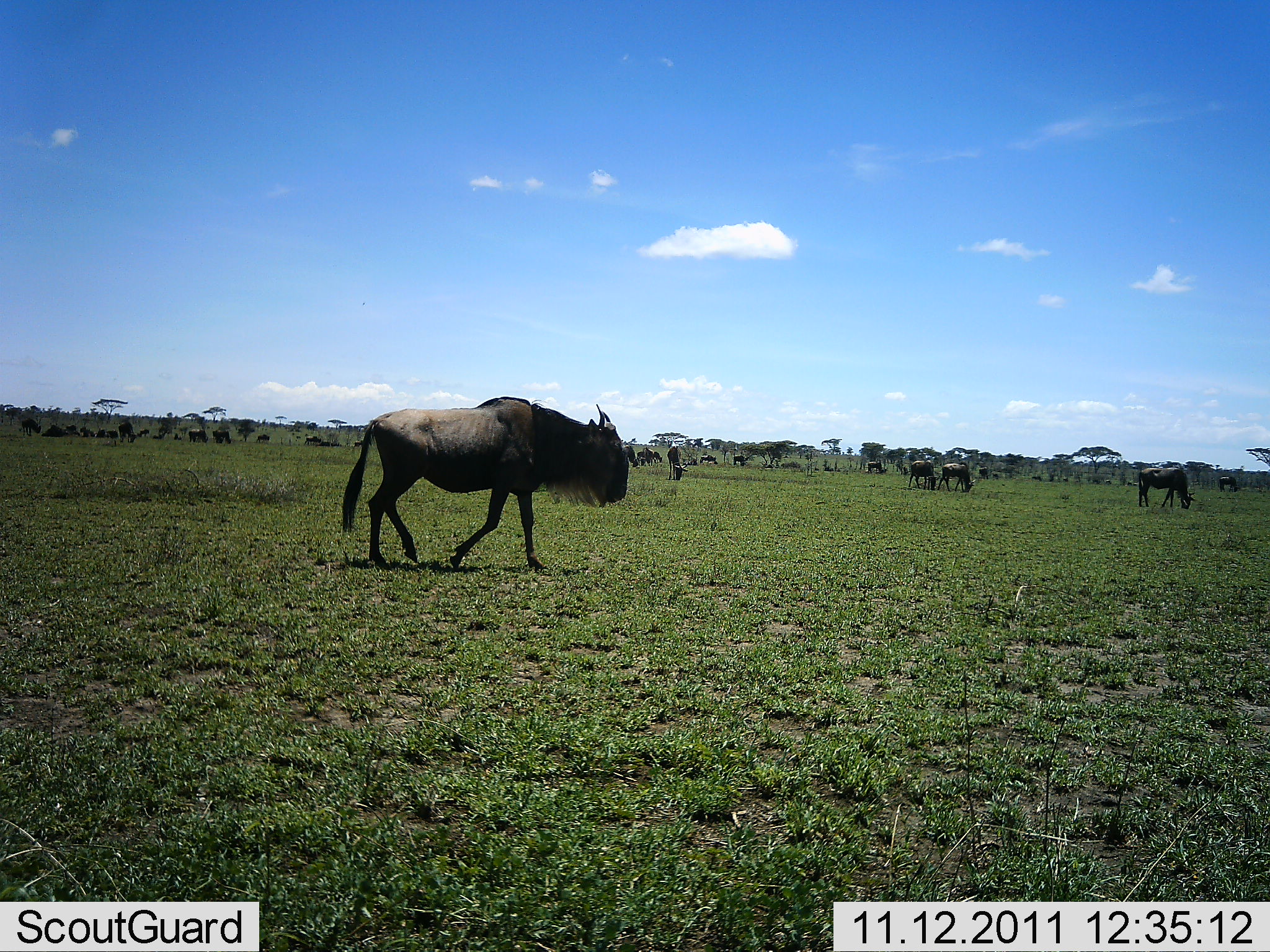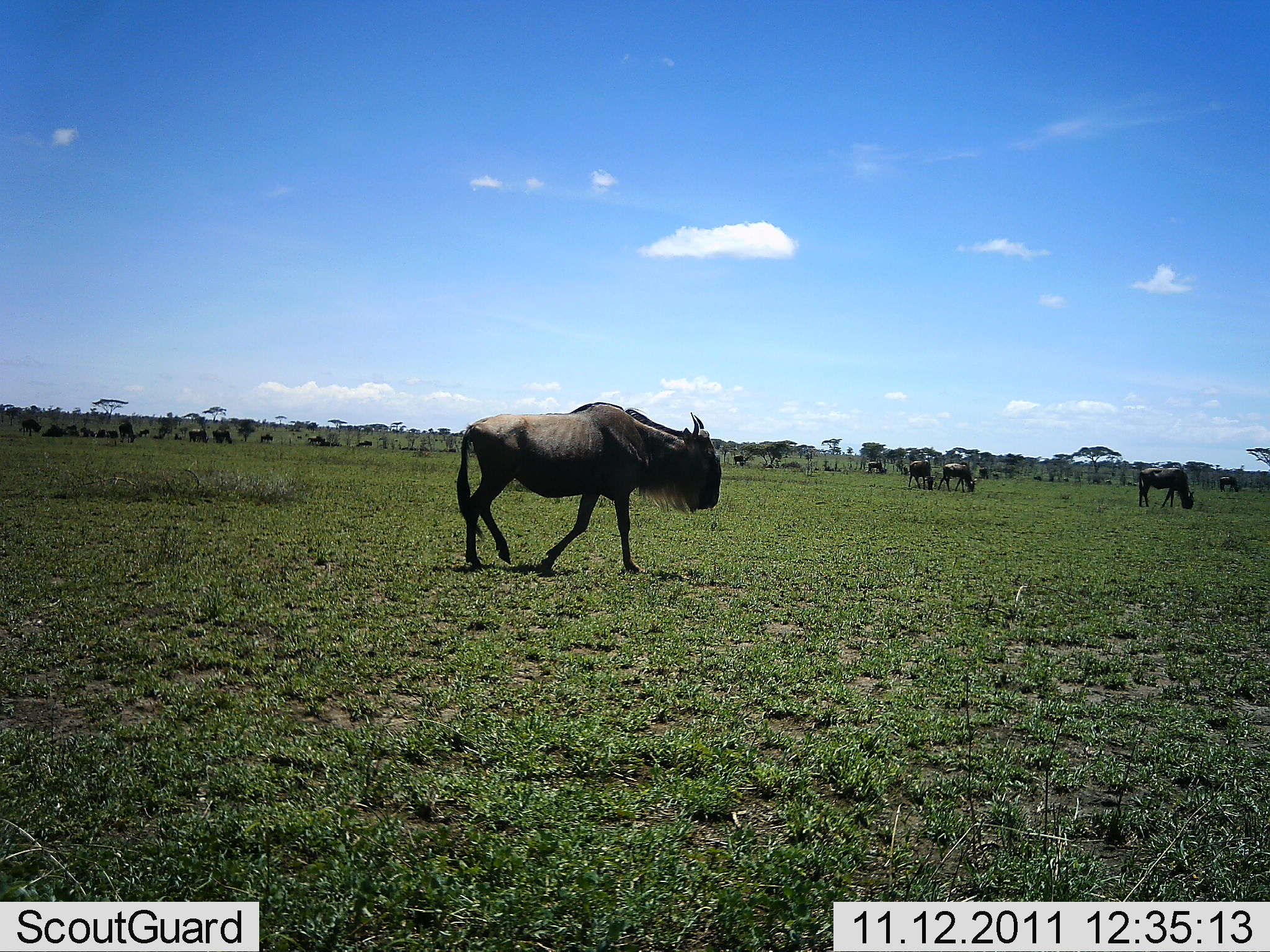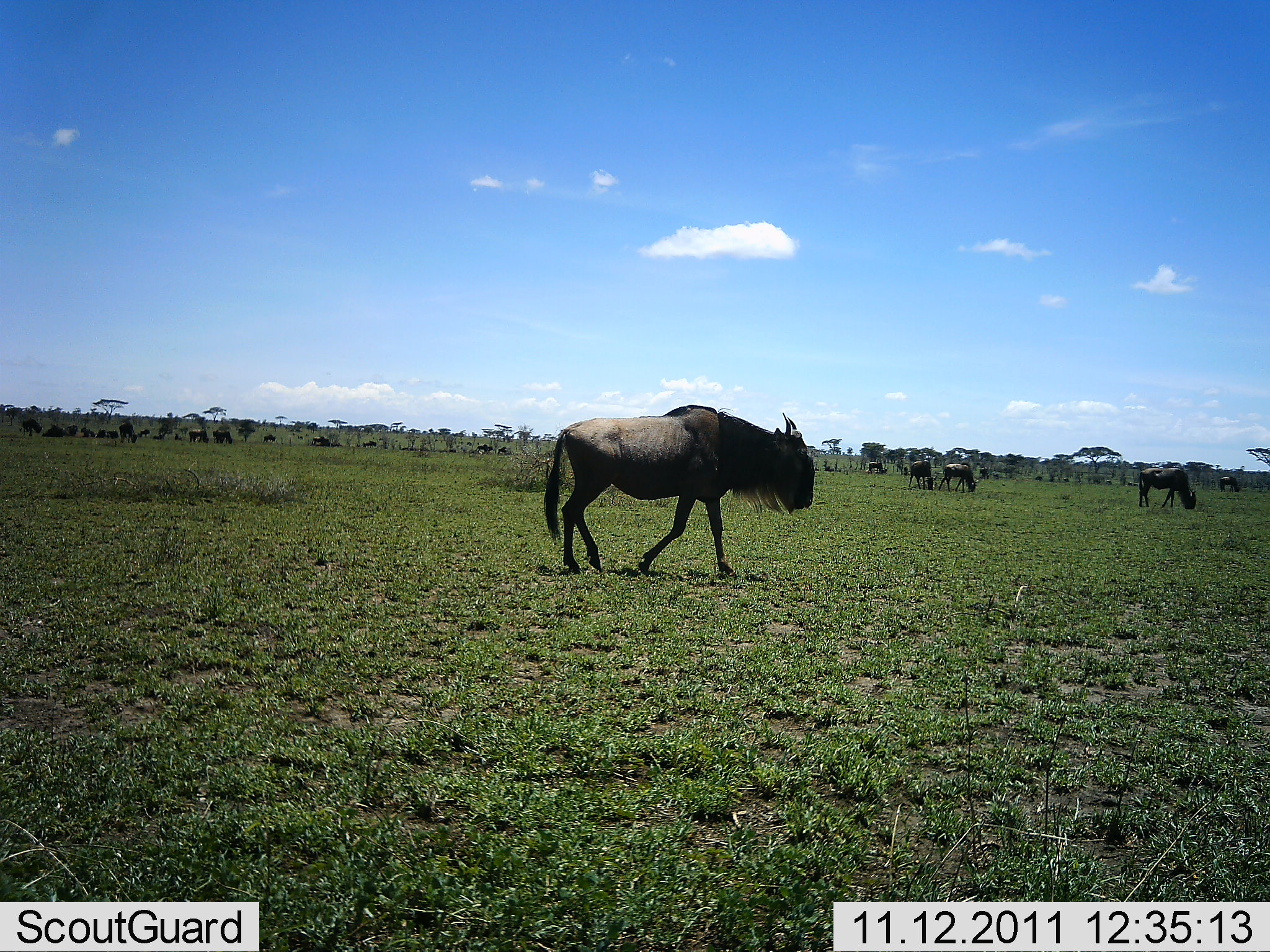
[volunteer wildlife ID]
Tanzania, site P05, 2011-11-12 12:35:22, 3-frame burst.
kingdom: Animalia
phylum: Chordata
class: Mammalia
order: Artiodactyla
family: Bovidae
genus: Connochaetes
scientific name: Connochaetes taurinus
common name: blue wildebeest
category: wildebeest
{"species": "wildebeest (blue wildebeest) (Connochaetes taurinus)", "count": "11-50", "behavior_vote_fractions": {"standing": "70%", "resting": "30%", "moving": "80%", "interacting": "10%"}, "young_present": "0%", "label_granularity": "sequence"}